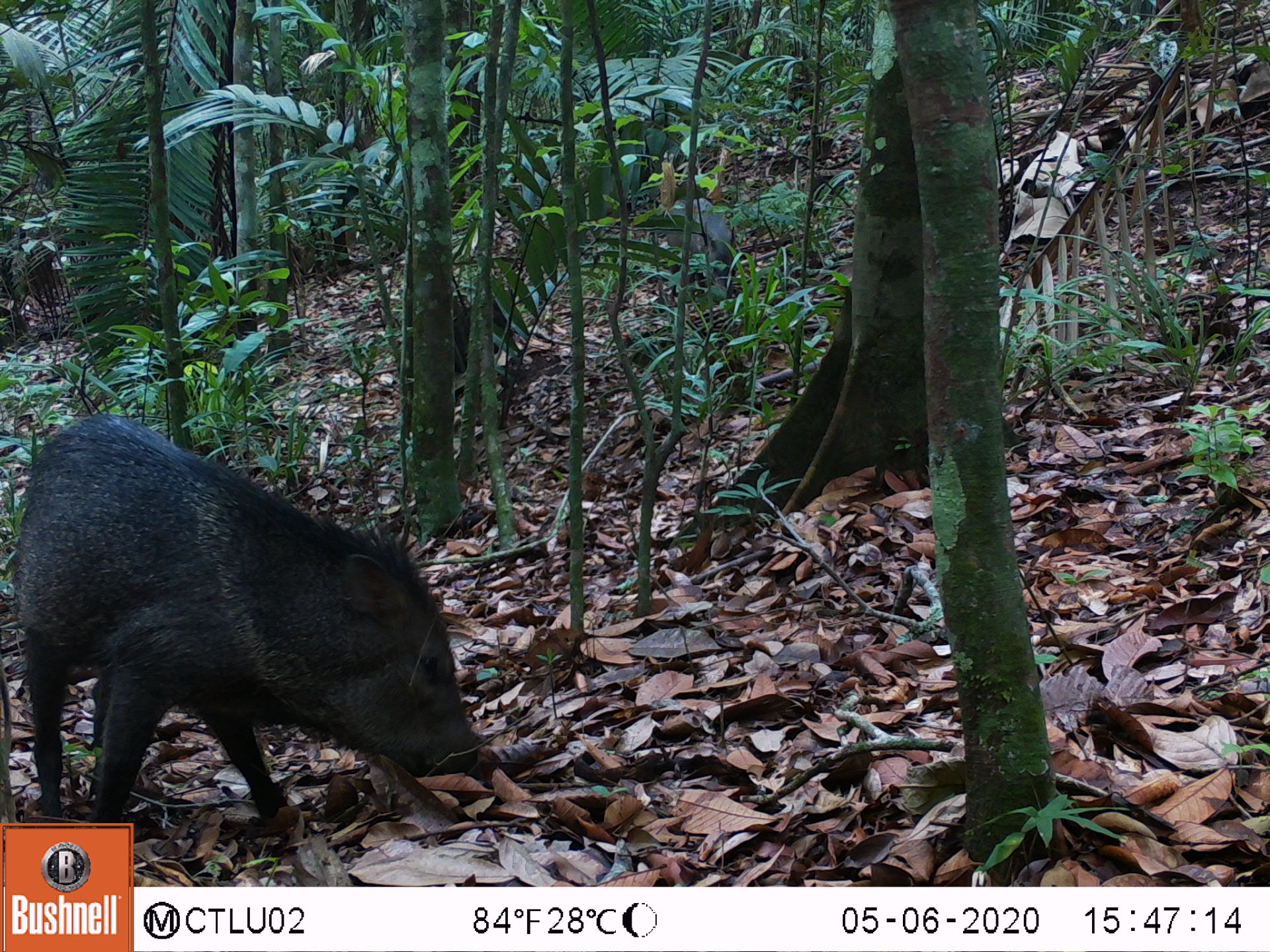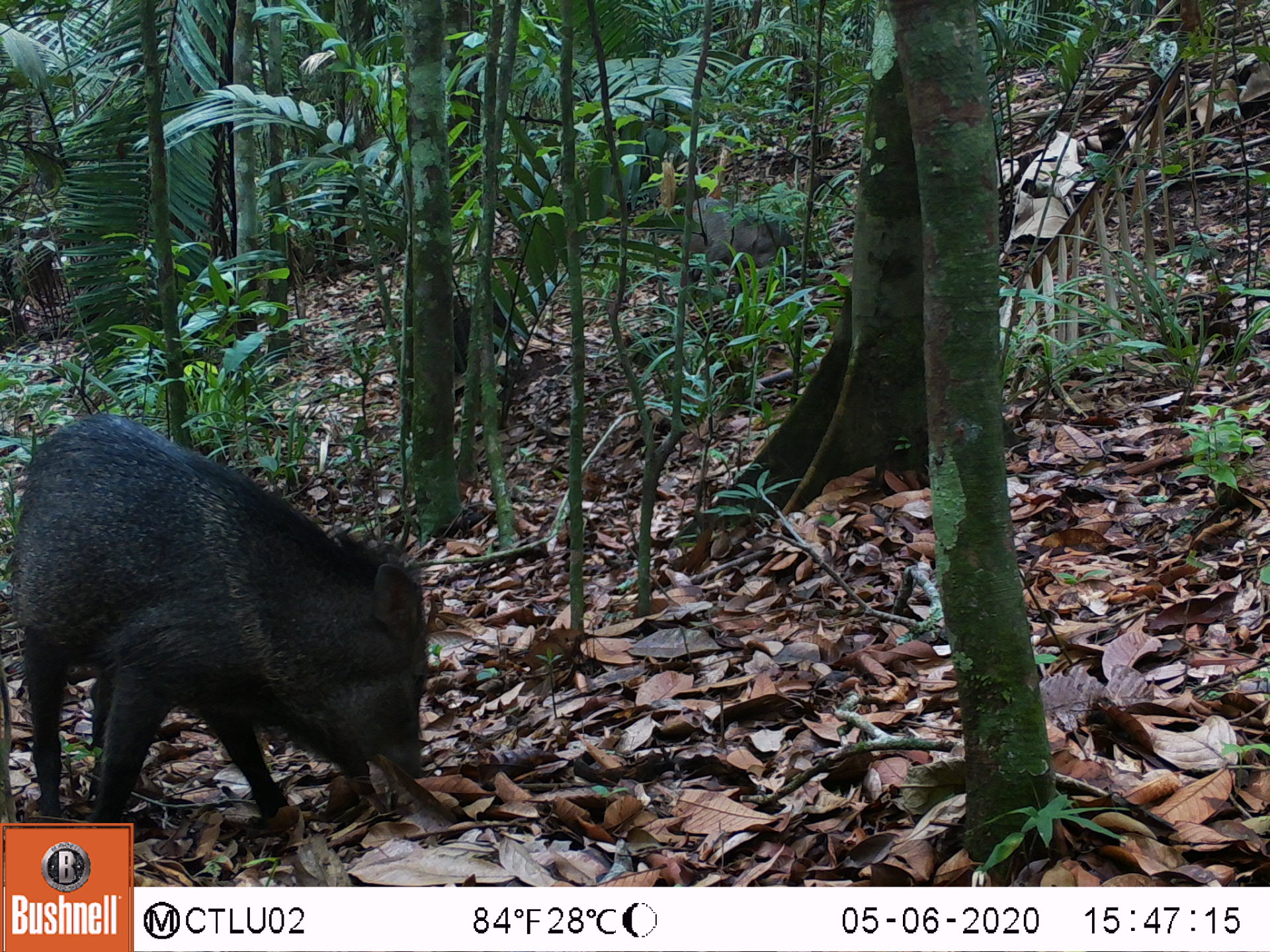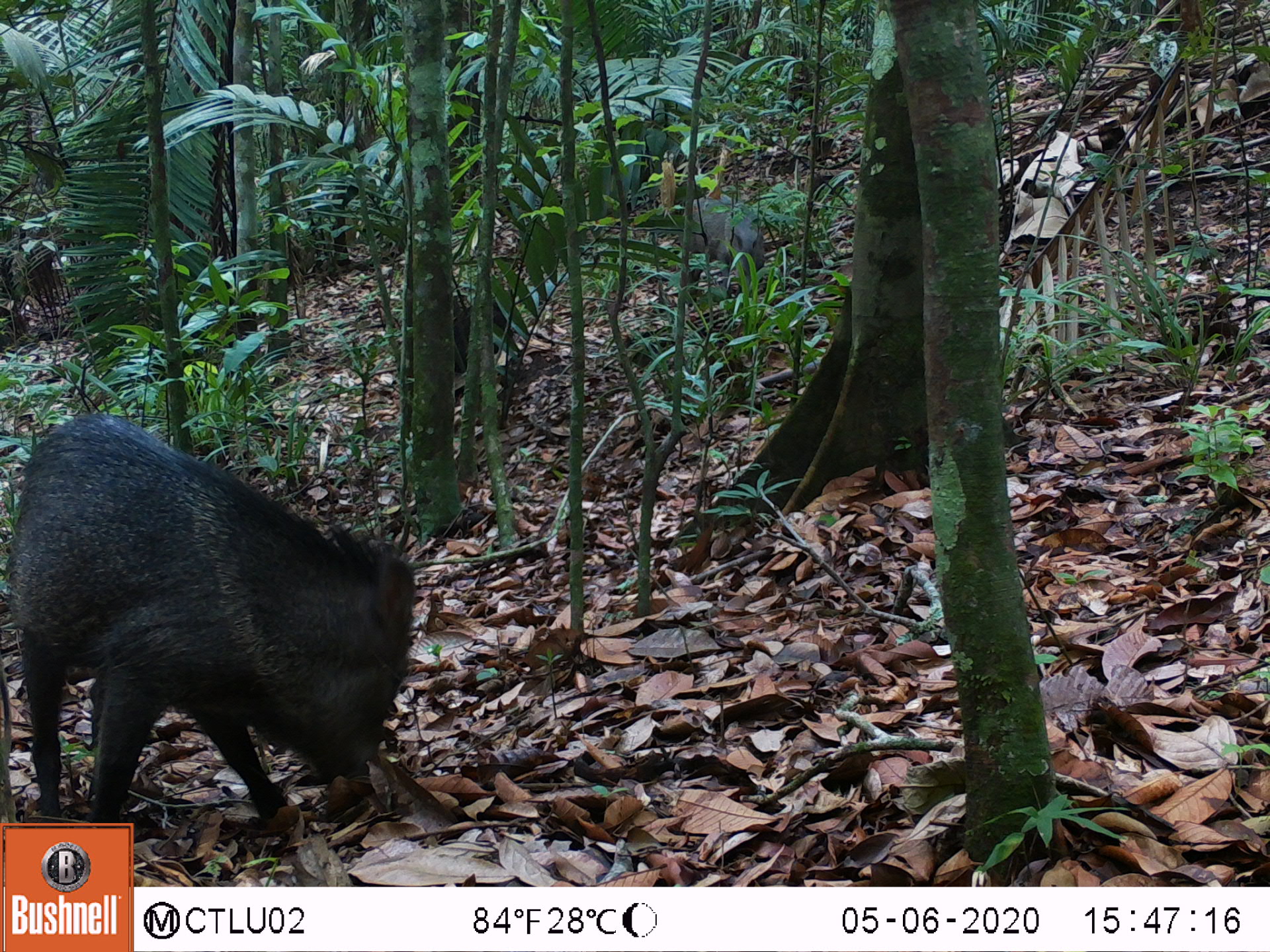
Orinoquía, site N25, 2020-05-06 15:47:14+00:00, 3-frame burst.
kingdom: Animalia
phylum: Chordata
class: Mammalia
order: Artiodactyla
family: Tayassuidae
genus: Pecari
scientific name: Pecari tajacu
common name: collared peccary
Collared peccary (Pecari tajacu).